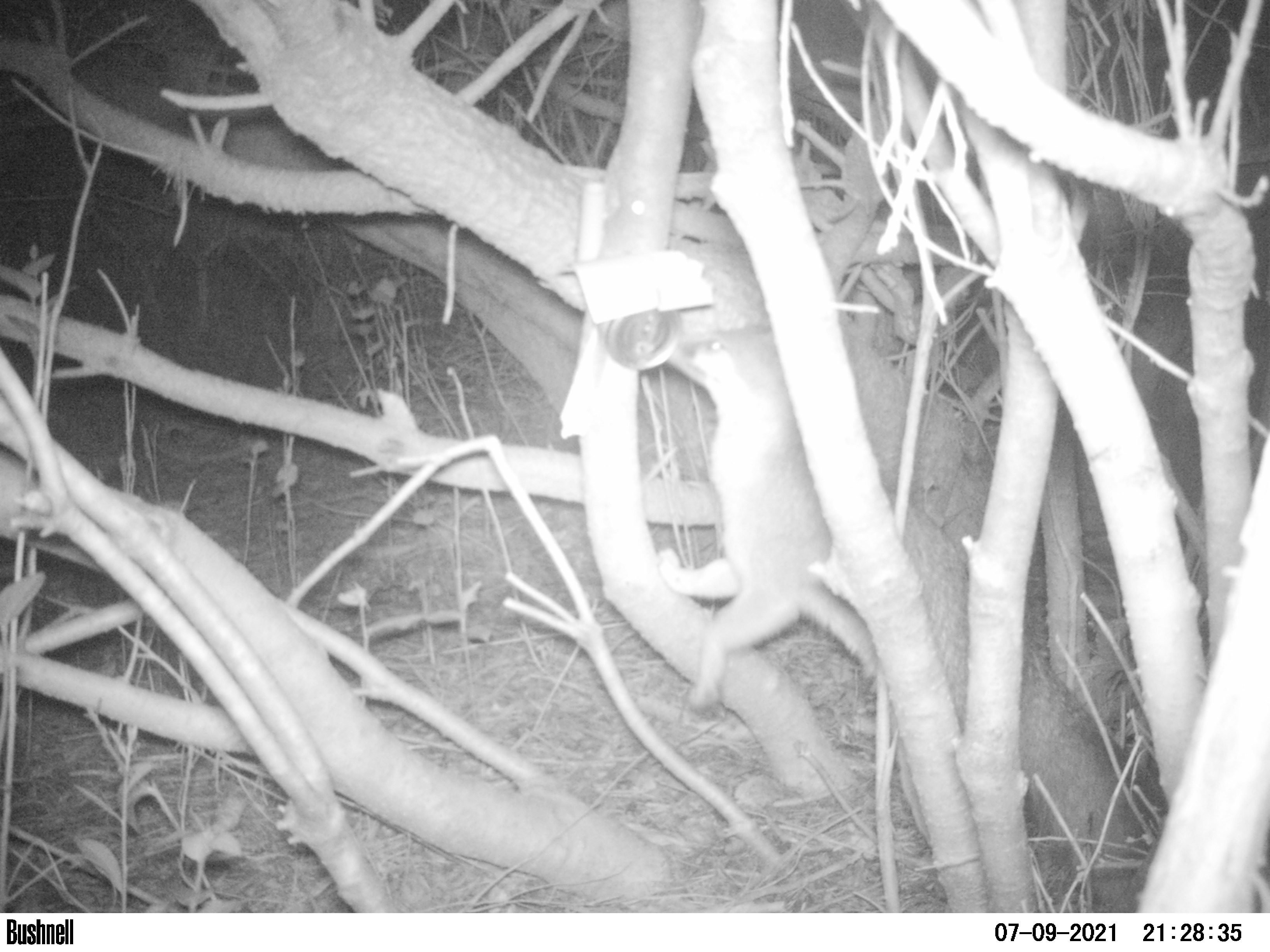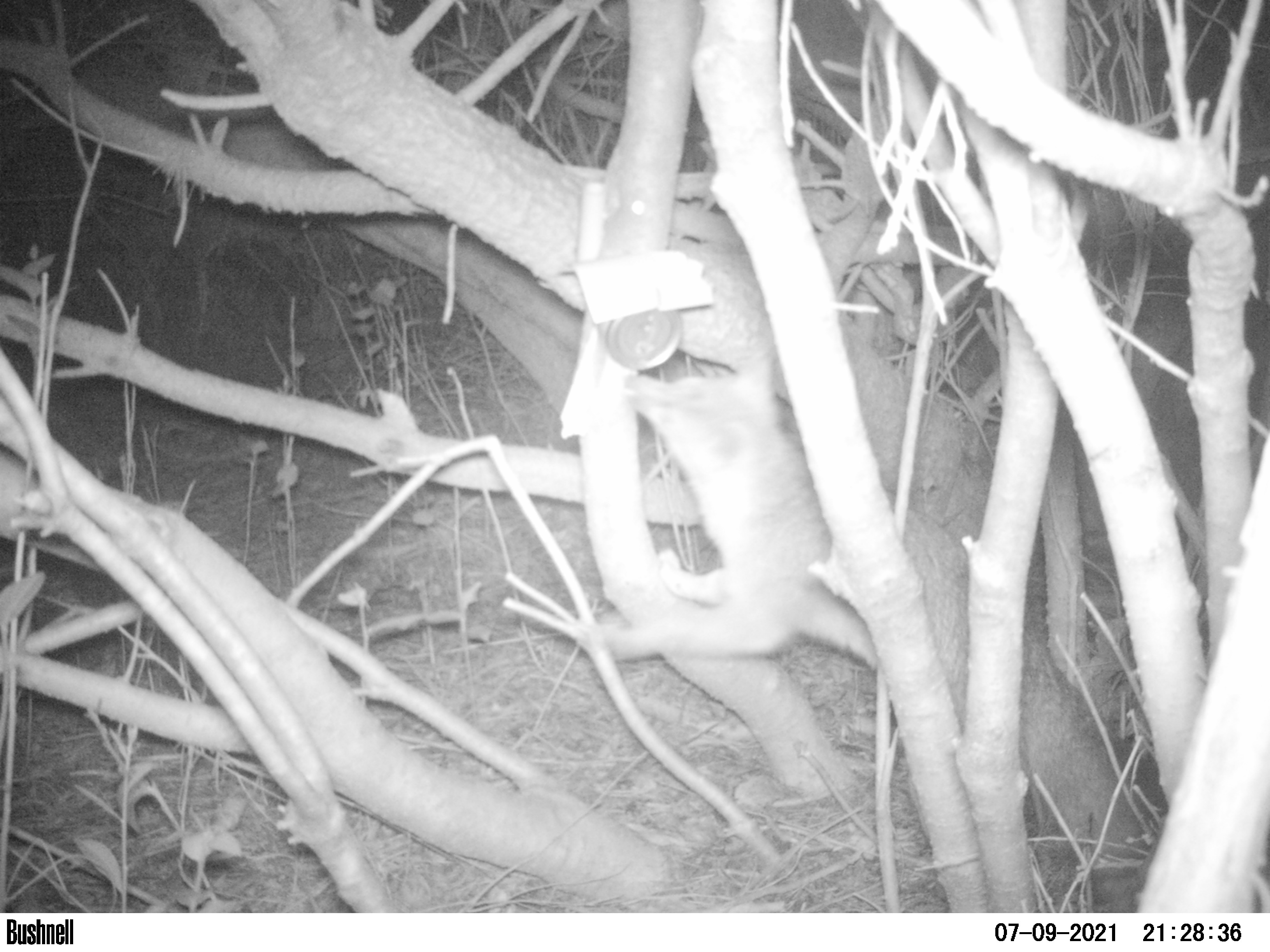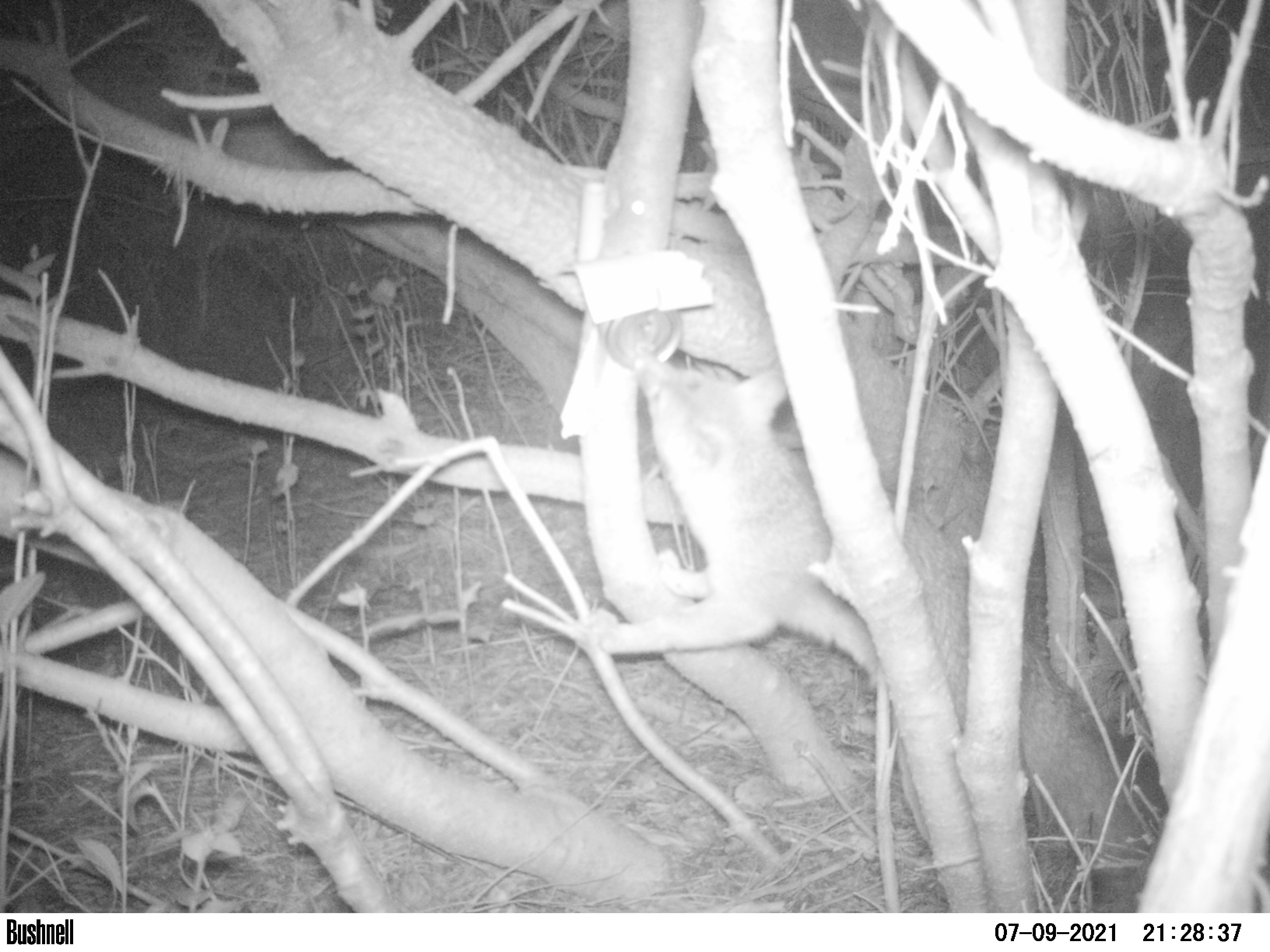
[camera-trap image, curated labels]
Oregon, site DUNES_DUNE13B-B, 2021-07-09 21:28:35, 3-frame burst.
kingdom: Animalia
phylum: Chordata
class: Mammalia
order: Carnivora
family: Canidae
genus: Urocyon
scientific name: Urocyon cinereoargenteus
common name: gray fox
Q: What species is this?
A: Gray fox (Urocyon cinereoargenteus).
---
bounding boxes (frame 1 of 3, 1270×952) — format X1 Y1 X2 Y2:
gray fox: 654 313 1146 891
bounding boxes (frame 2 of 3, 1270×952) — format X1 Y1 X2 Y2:
gray fox: 568 341 1157 880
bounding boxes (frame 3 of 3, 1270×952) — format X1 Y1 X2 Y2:
gray fox: 567 336 1148 874